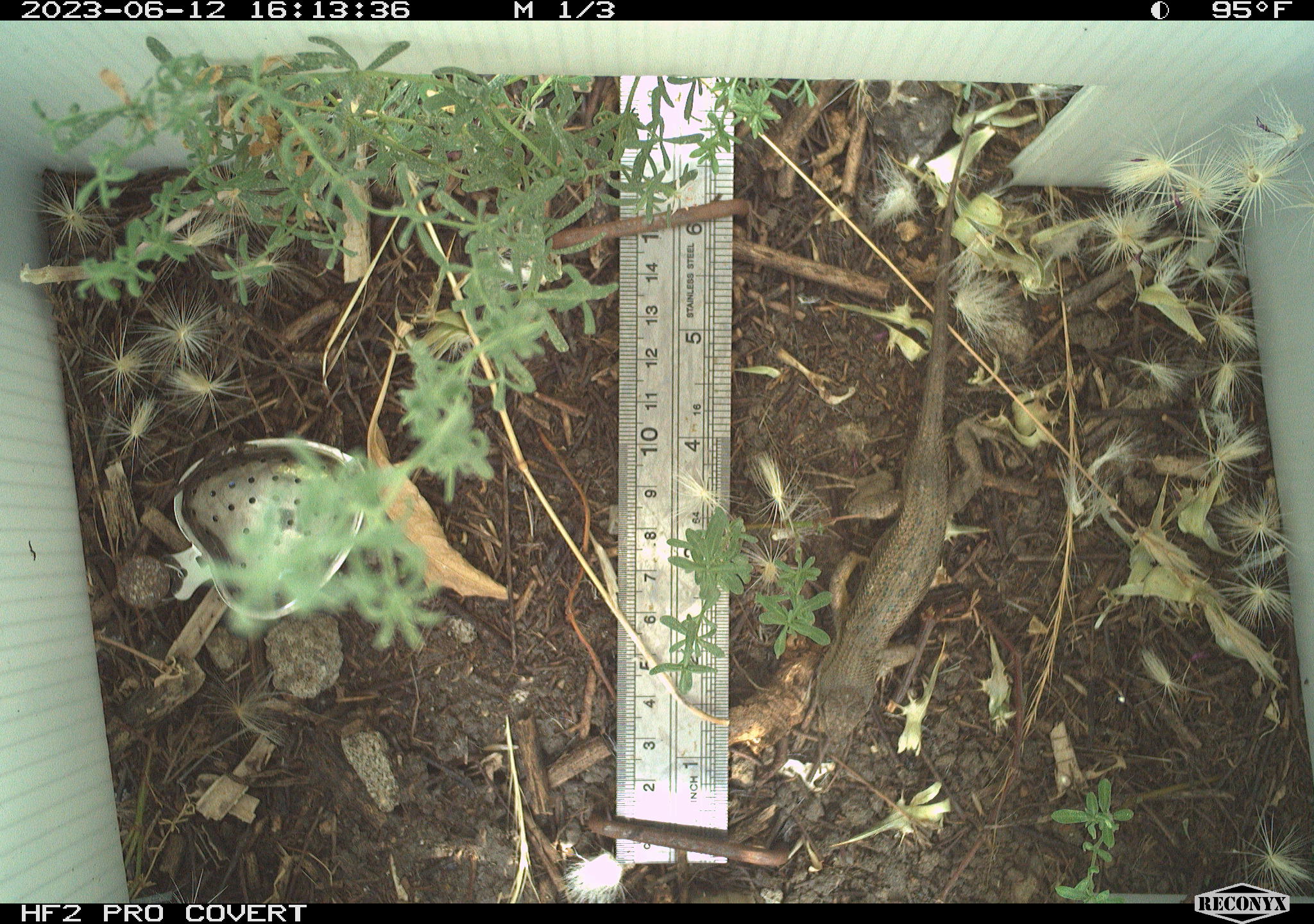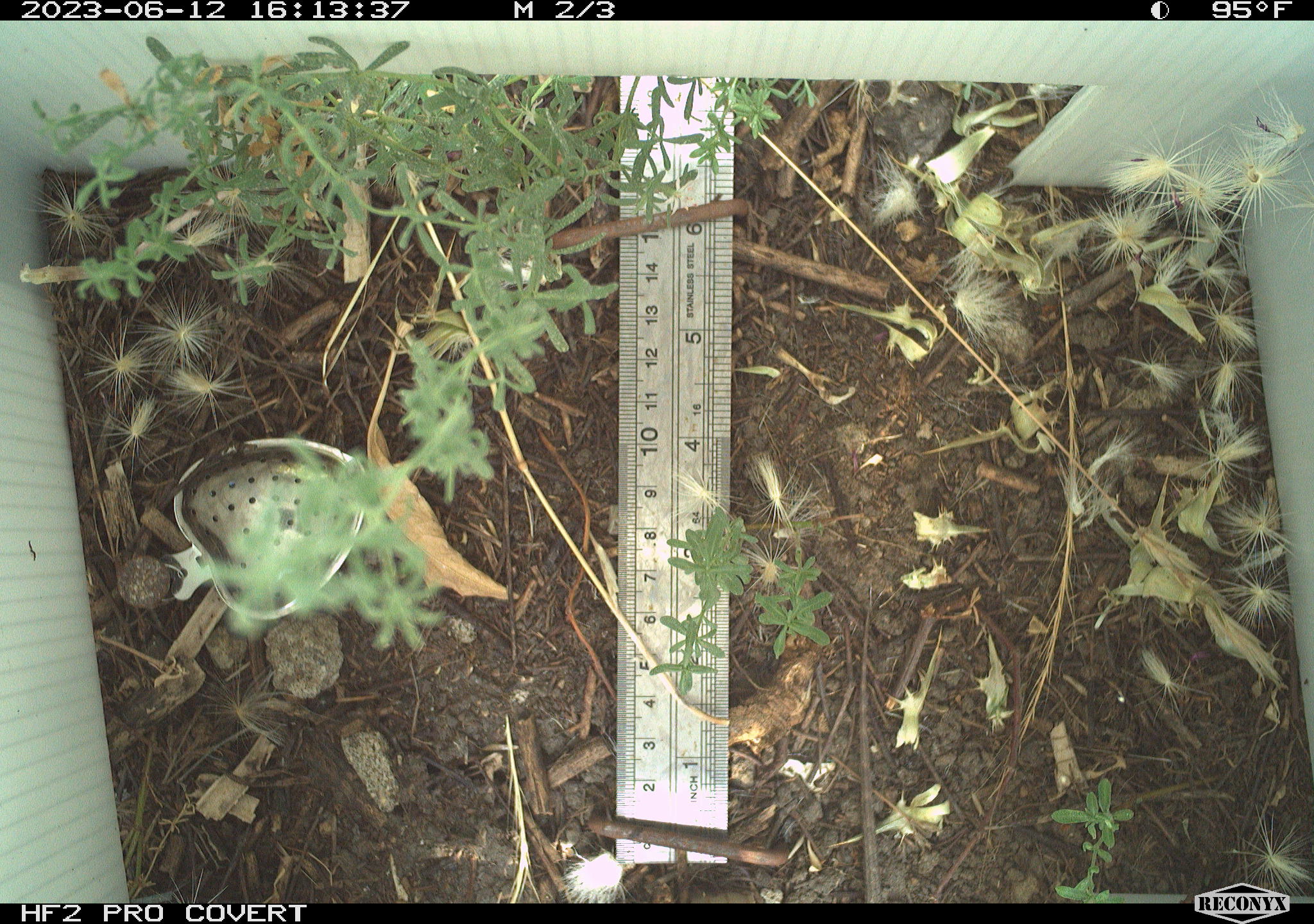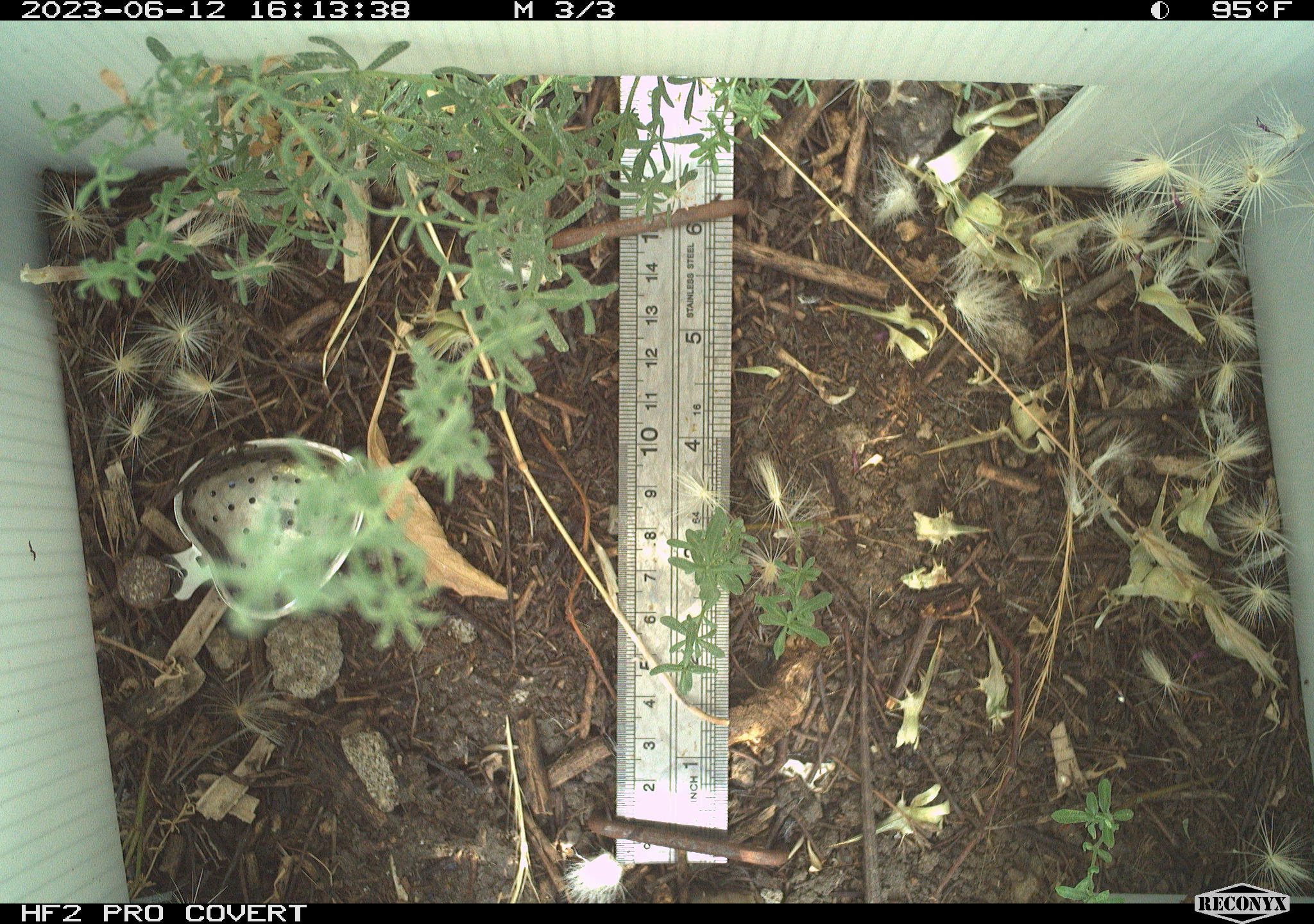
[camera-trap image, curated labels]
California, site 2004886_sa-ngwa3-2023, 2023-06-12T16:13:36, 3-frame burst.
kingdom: Animalia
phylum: Chordata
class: Reptilia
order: Squamata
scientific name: Squamata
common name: lizards and snakes